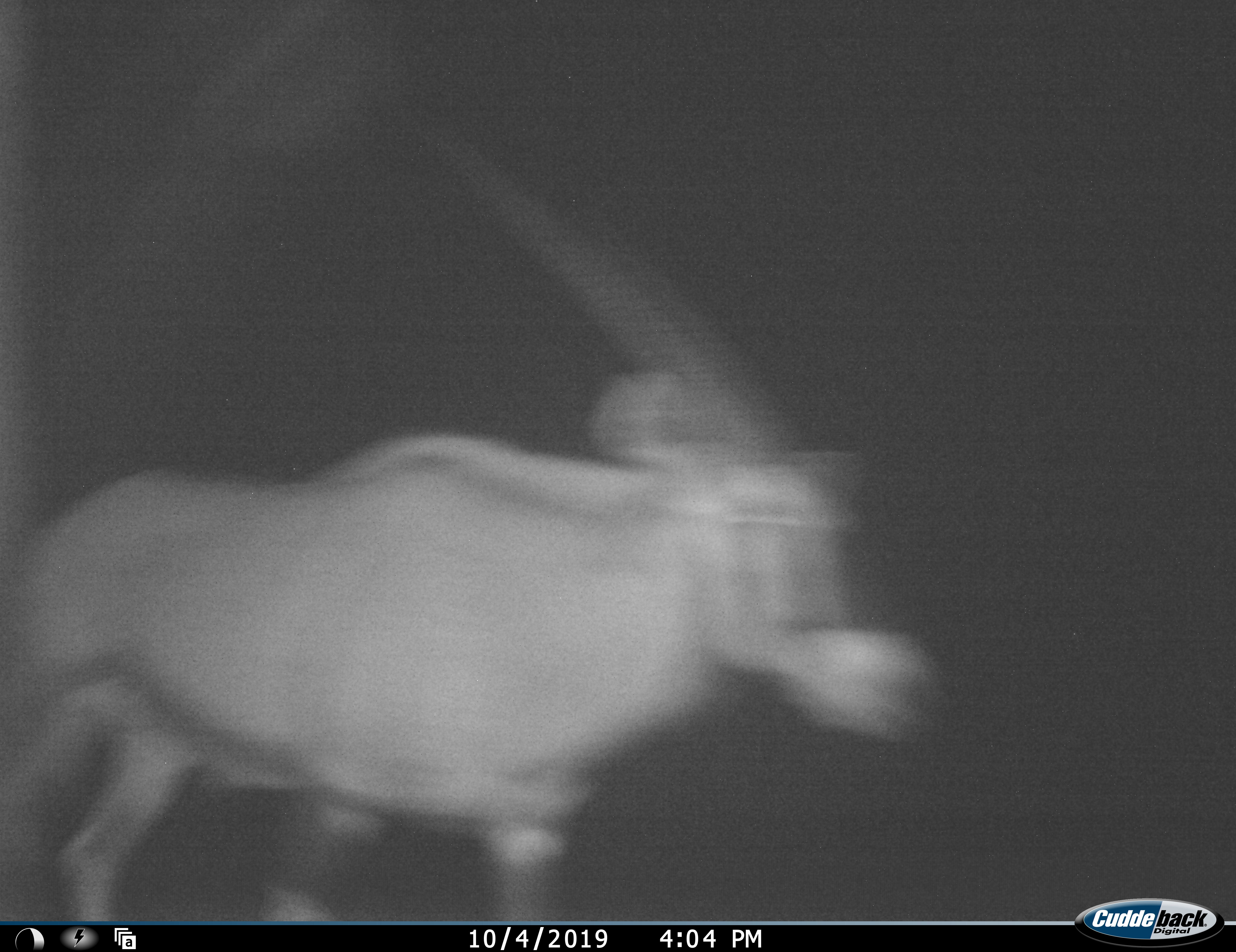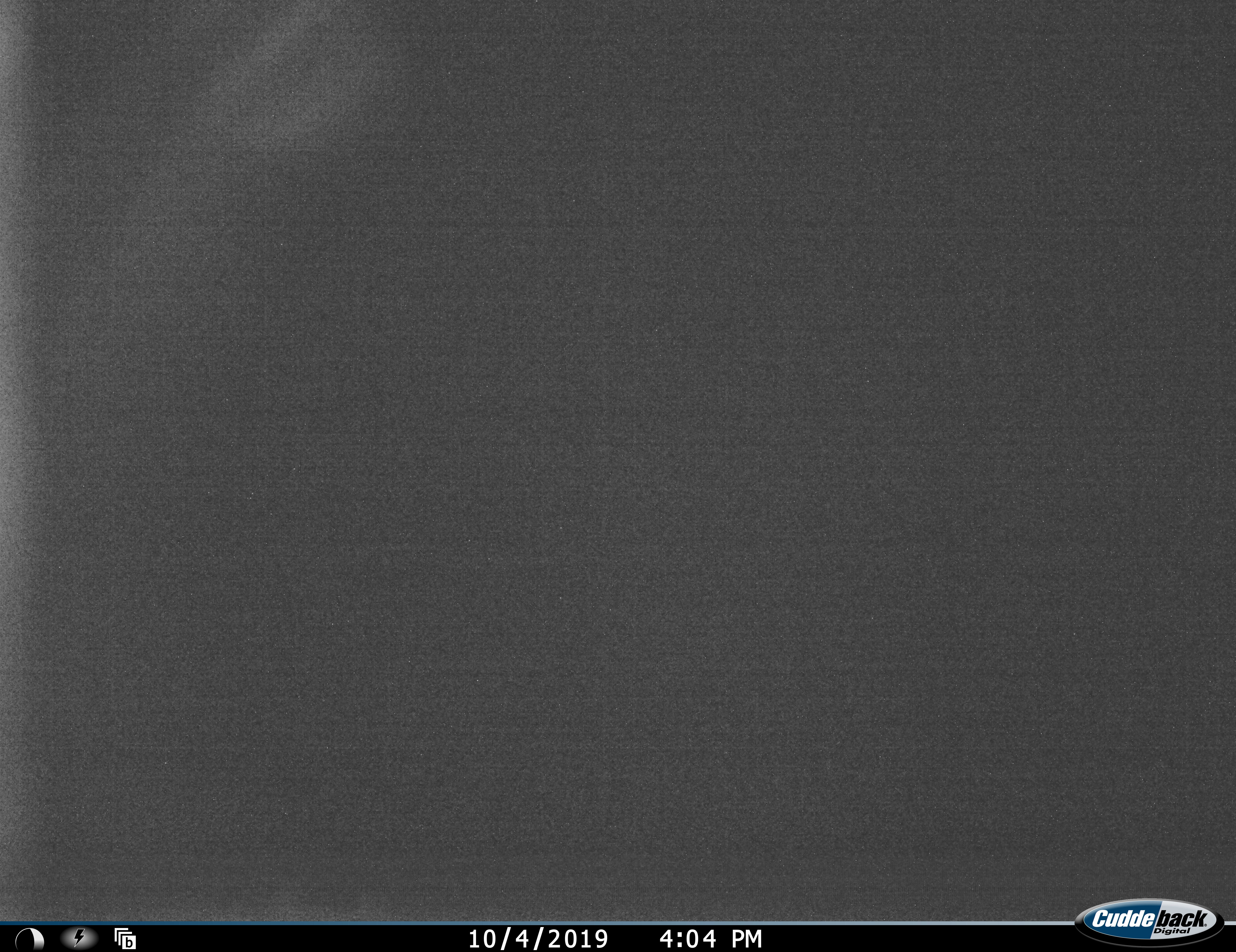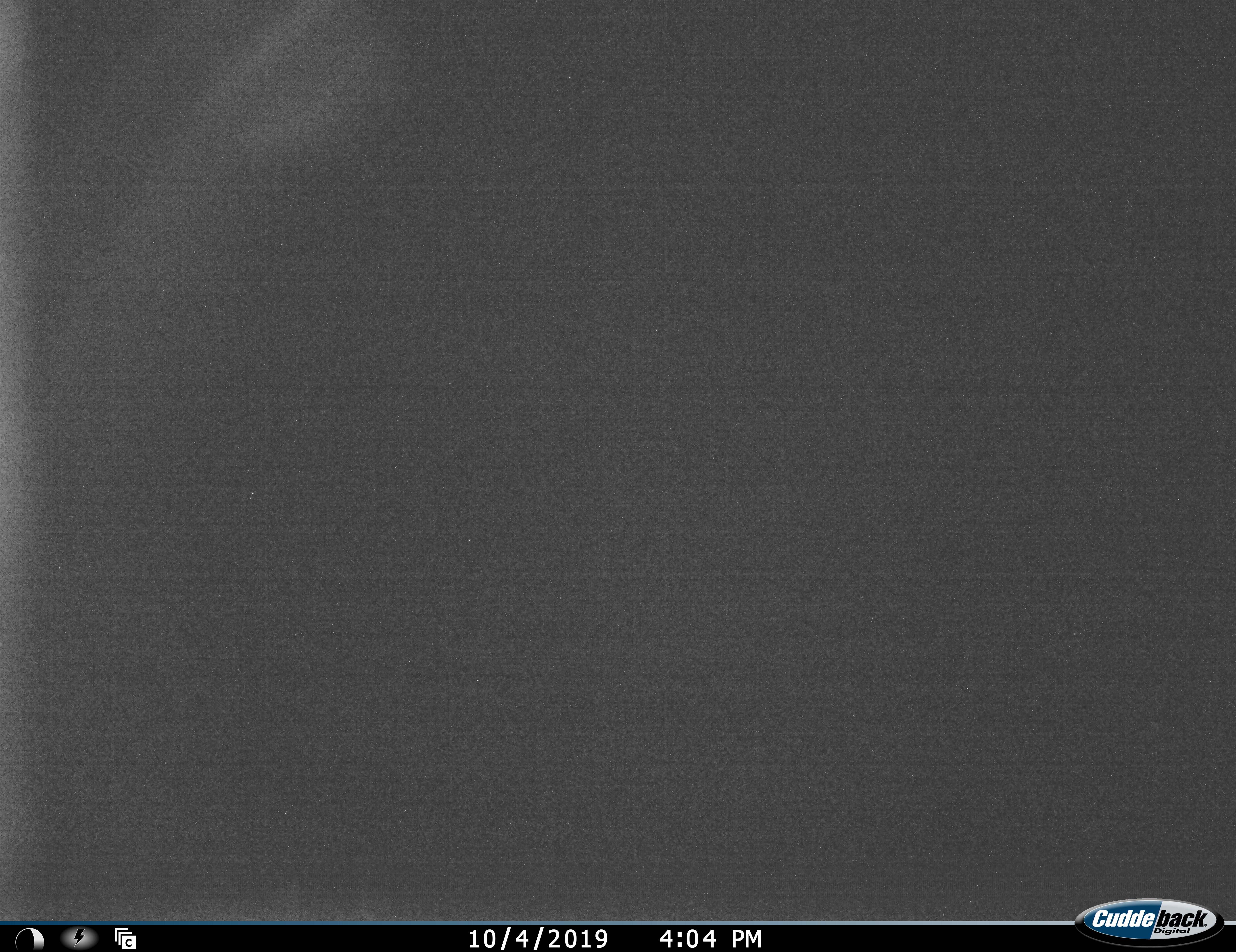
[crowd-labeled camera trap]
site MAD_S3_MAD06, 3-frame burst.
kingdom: Animalia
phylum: Chordata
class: Mammalia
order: Artiodactyla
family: Bovidae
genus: Oryx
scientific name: Oryx gazella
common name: gemsbok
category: oryx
Oryx (gemsbok) (Oryx gazella), count 1. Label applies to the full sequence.